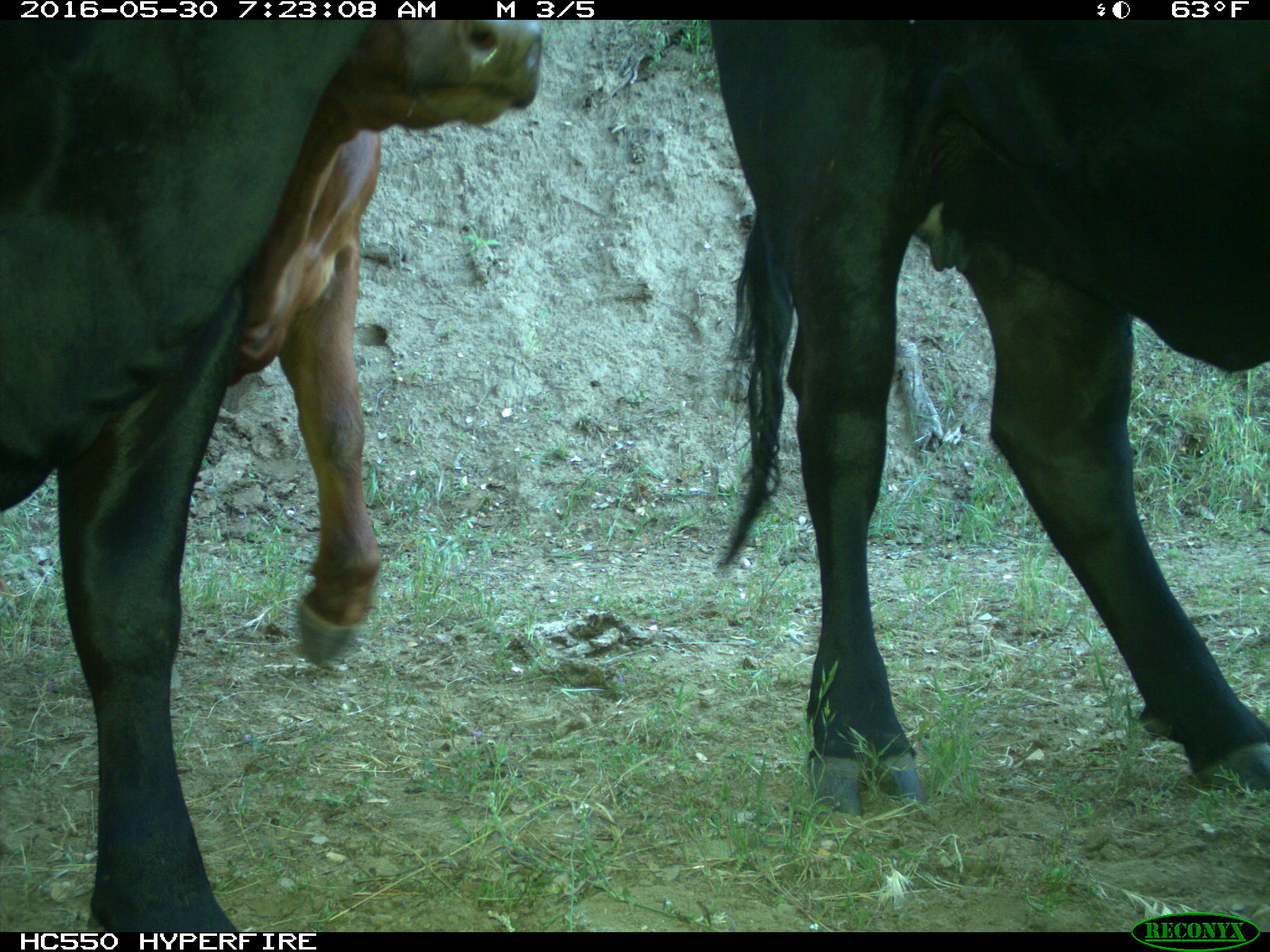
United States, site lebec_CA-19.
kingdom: Animalia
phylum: Chordata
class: Mammalia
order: Artiodactyla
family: Bovidae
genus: Bos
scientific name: Bos taurus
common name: domestic cow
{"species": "Bos taurus (domestic cow)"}